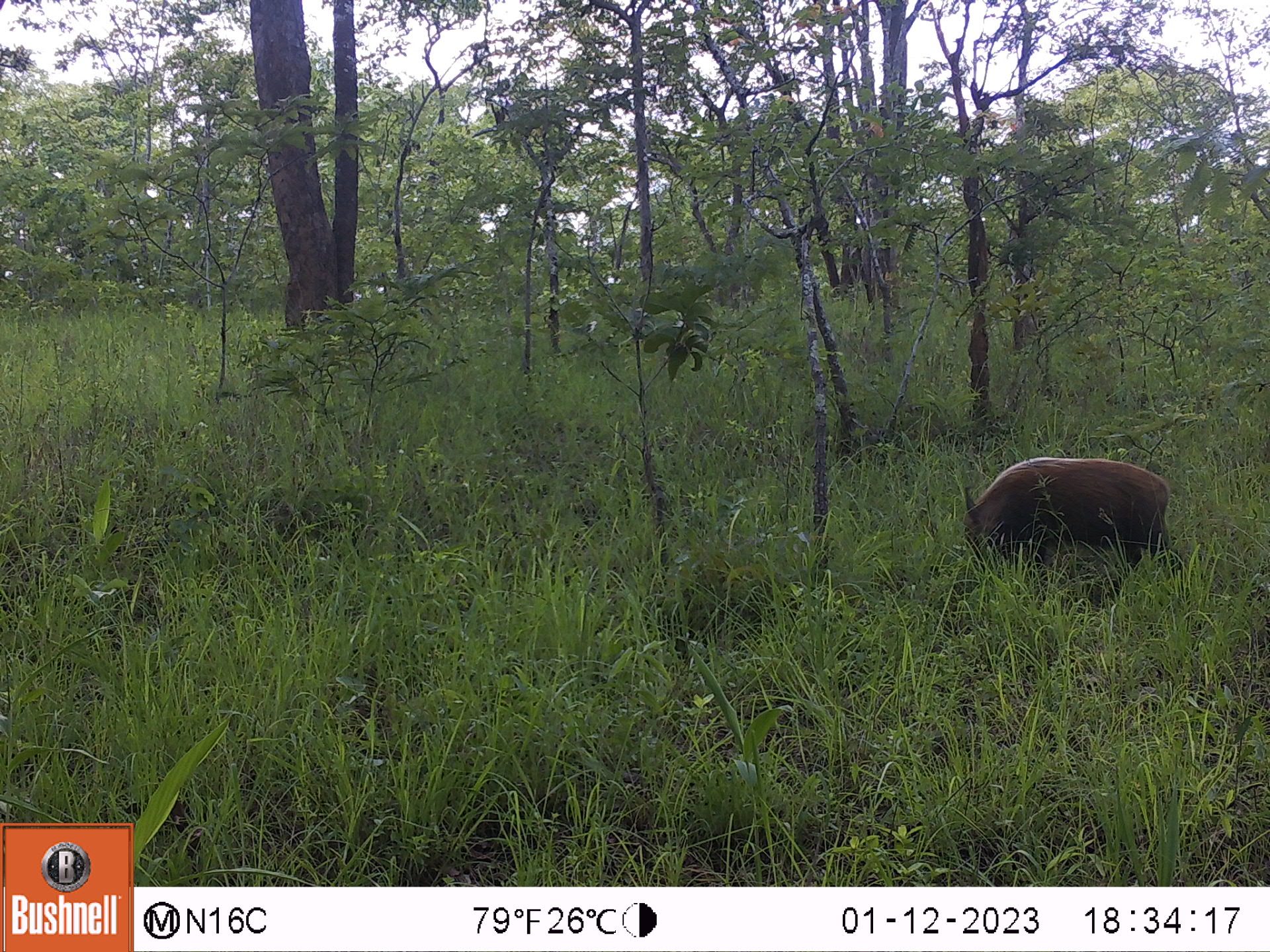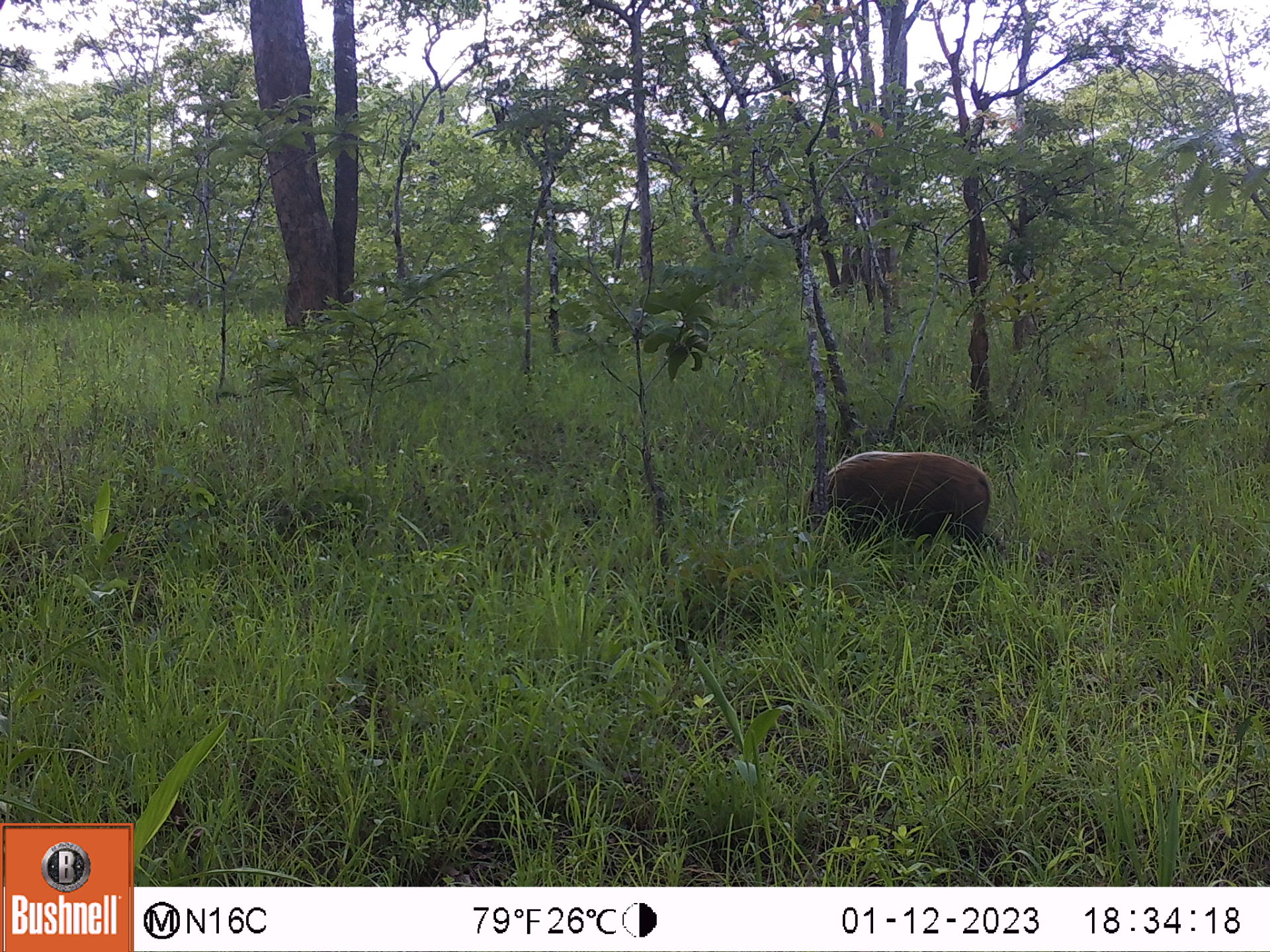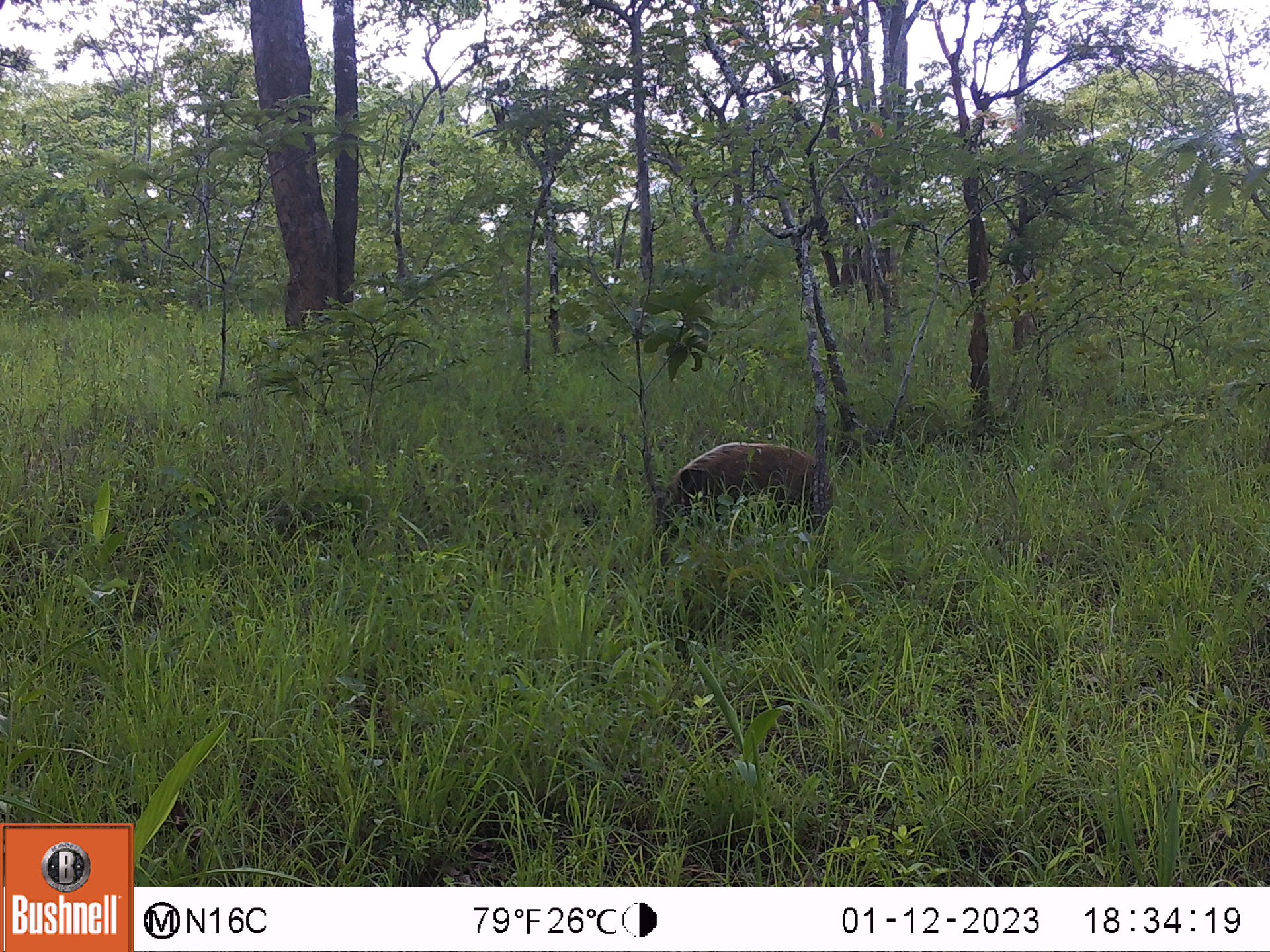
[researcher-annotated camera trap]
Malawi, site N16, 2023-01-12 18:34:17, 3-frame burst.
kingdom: Animalia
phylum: Chordata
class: Mammalia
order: Artiodactyla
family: Suidae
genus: Potamochoerus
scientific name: Potamochoerus larvatus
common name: bushpig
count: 1